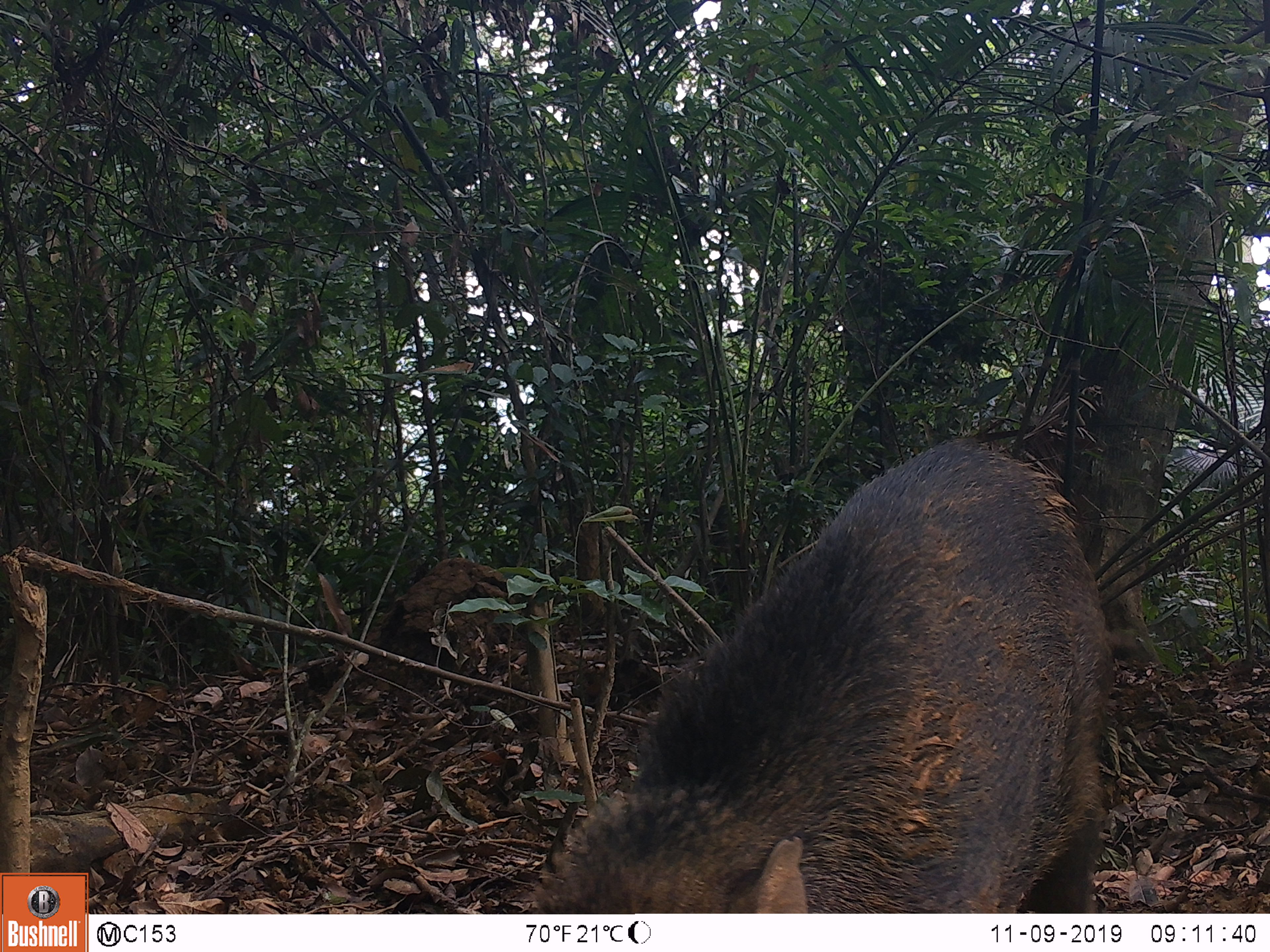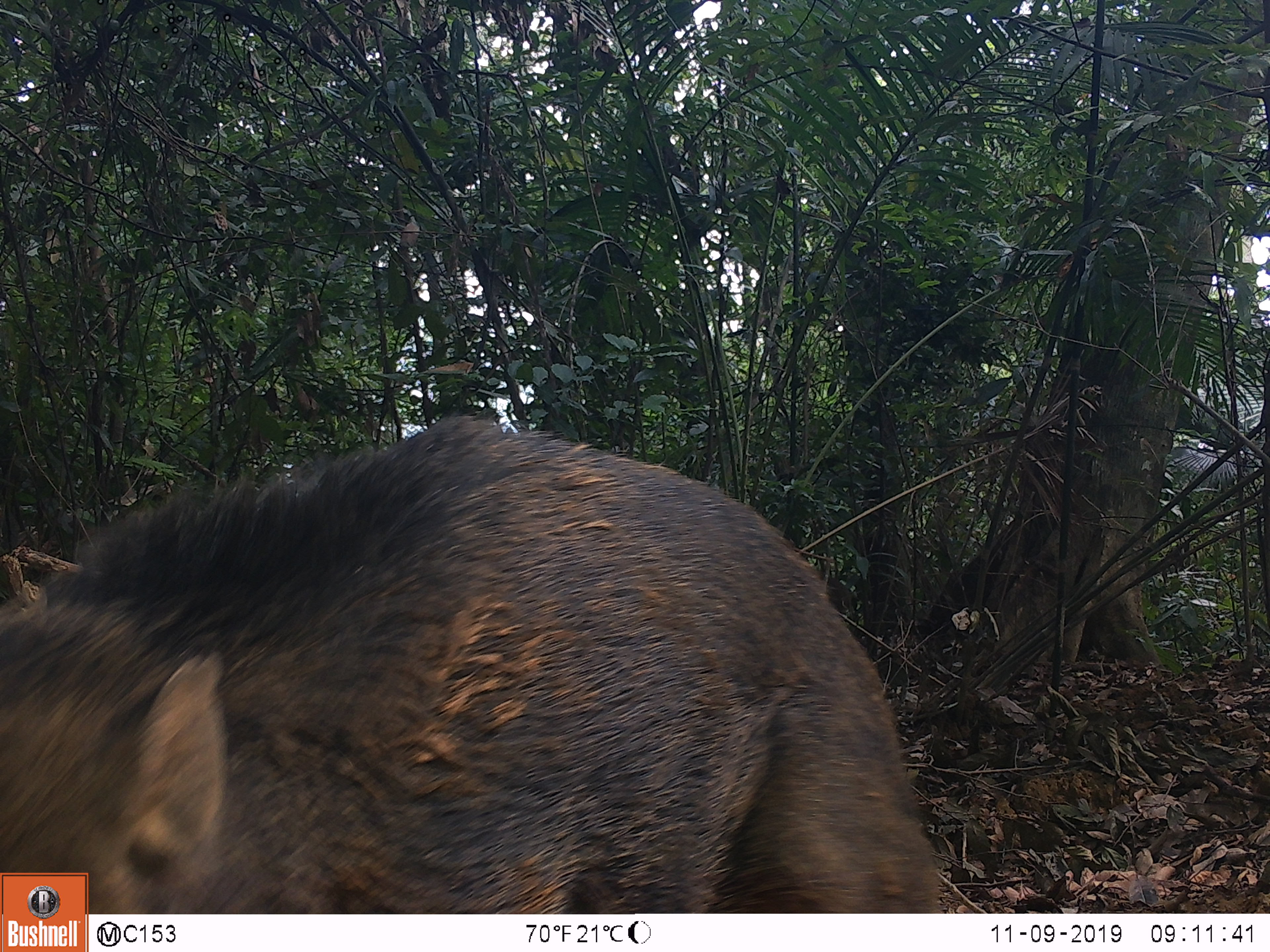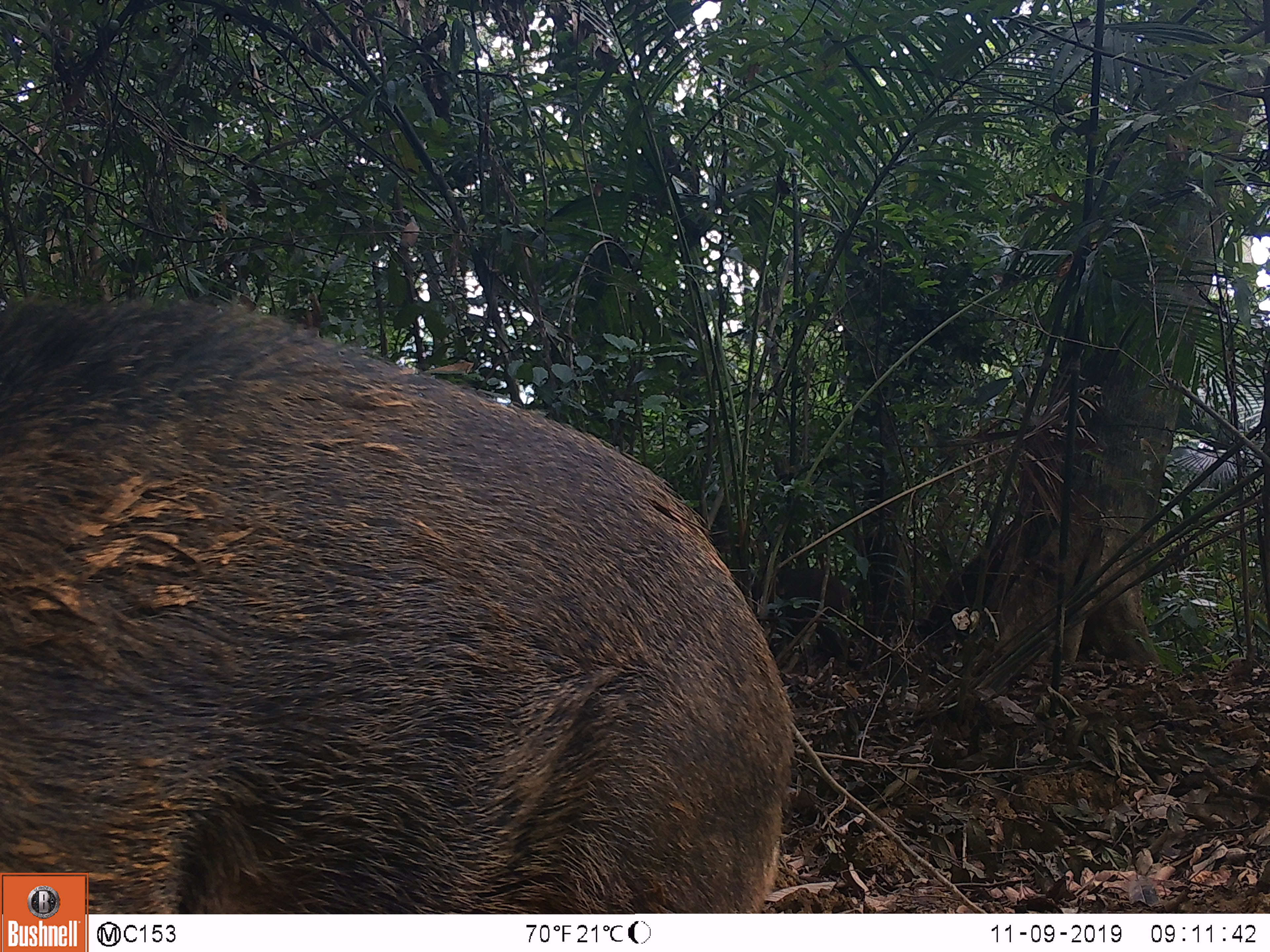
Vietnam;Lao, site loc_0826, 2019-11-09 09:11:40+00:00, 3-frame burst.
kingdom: Animalia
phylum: Chordata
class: Mammalia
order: Artiodactyla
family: Suidae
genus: Sus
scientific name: Sus scrofa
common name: eurasian wild pig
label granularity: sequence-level